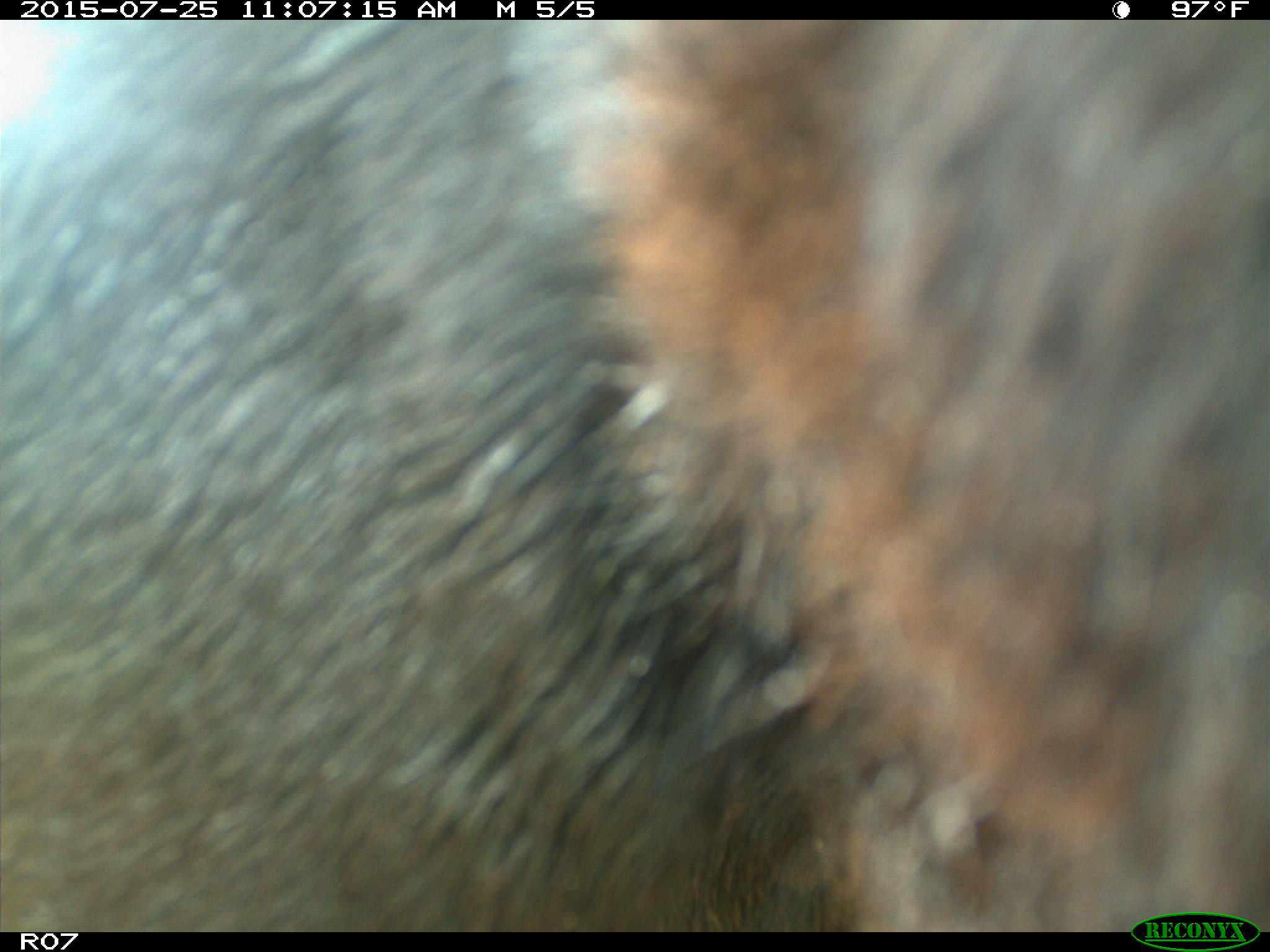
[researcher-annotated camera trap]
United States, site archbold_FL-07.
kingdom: Animalia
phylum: Chordata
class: Mammalia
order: Artiodactyla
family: Bovidae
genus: Bos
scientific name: Bos taurus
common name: domestic cow